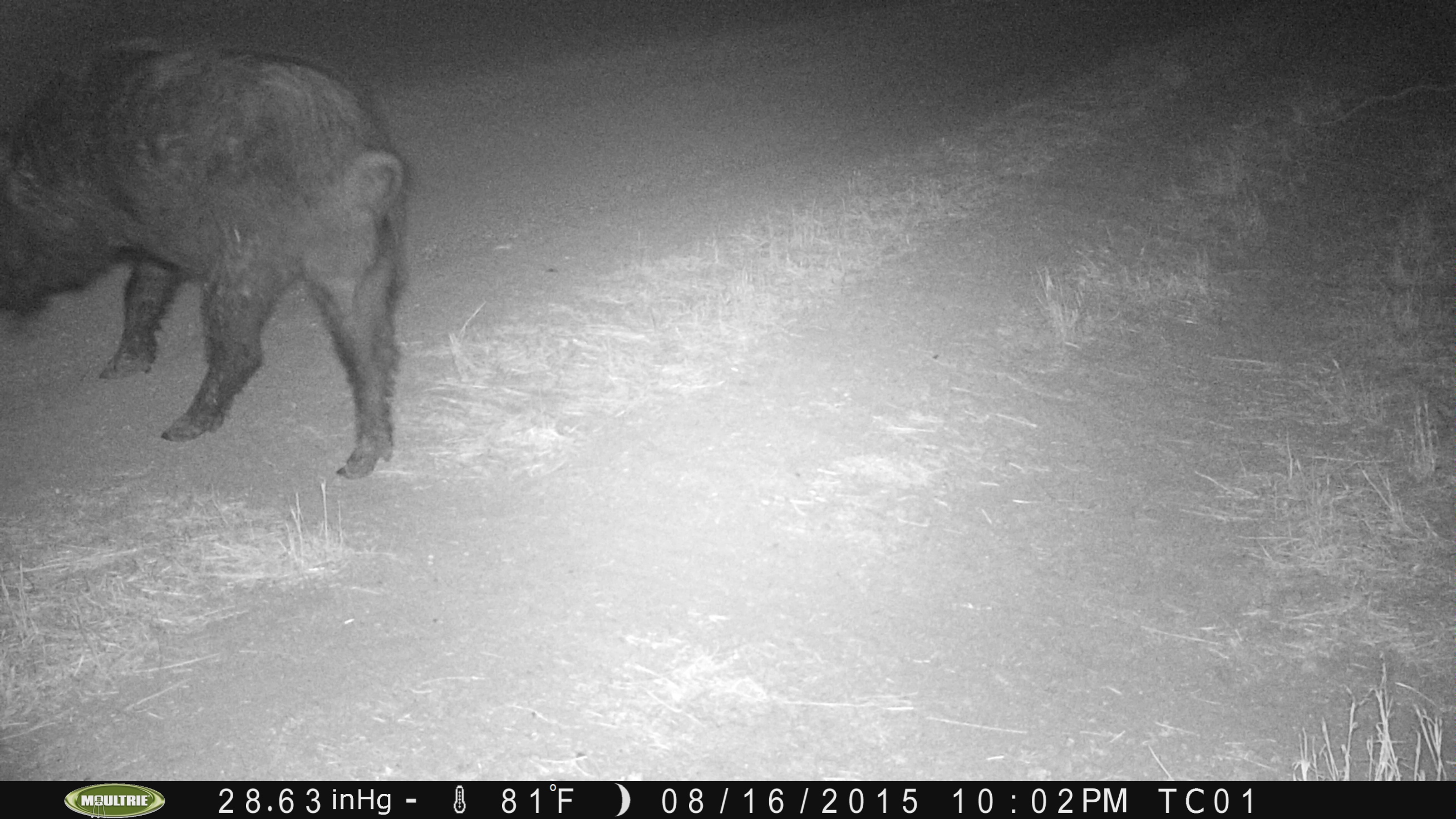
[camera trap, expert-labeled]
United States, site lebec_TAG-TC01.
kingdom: Animalia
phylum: Chordata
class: Mammalia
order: Artiodactyla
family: Suidae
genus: Sus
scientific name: Sus scrofa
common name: wild boar